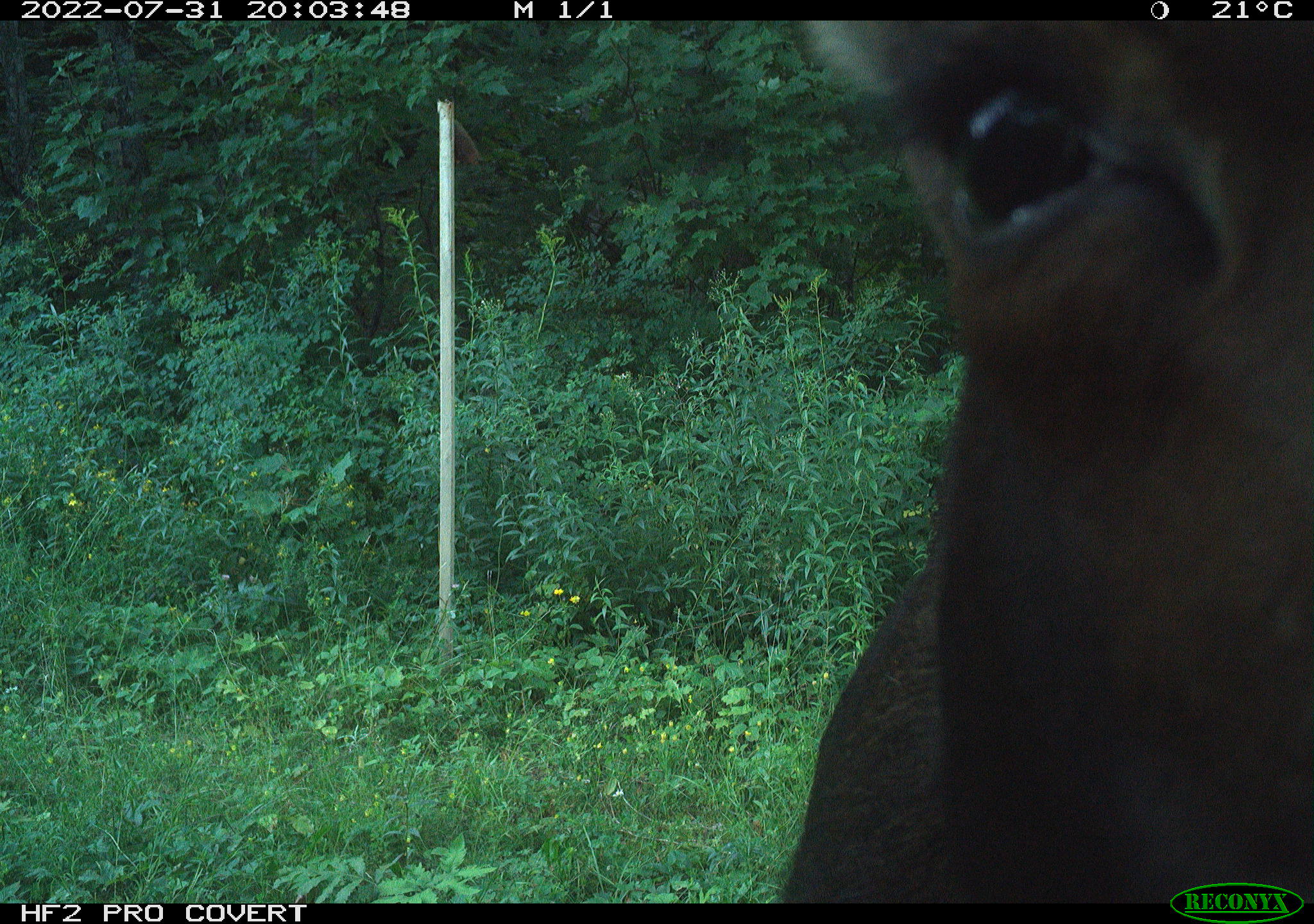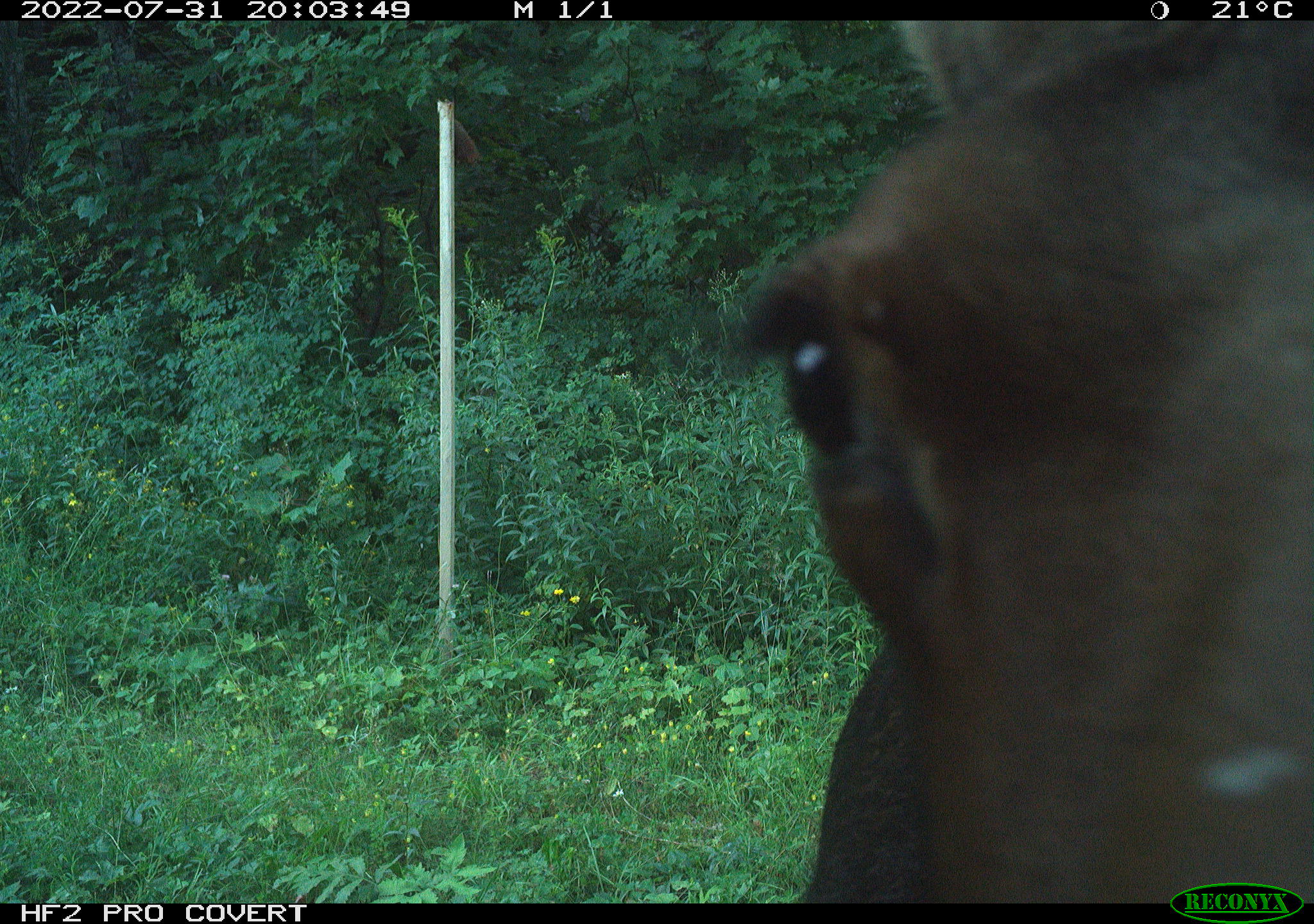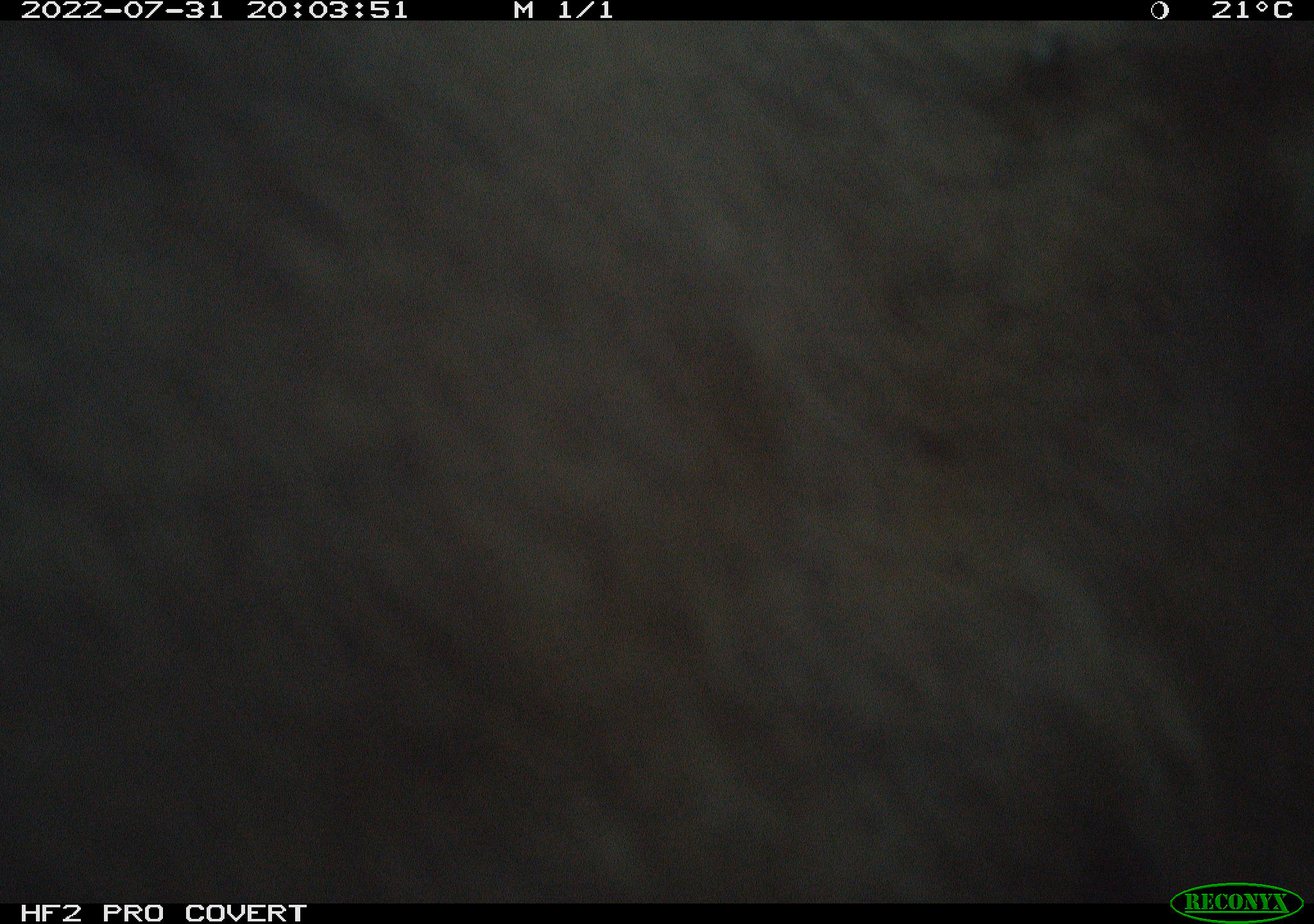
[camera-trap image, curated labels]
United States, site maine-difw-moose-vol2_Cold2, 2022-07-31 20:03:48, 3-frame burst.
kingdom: Animalia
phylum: Chordata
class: Mammalia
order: Artiodactyla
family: Cervidae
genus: Alces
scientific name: Alces alces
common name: moose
Moose (Alces alces).